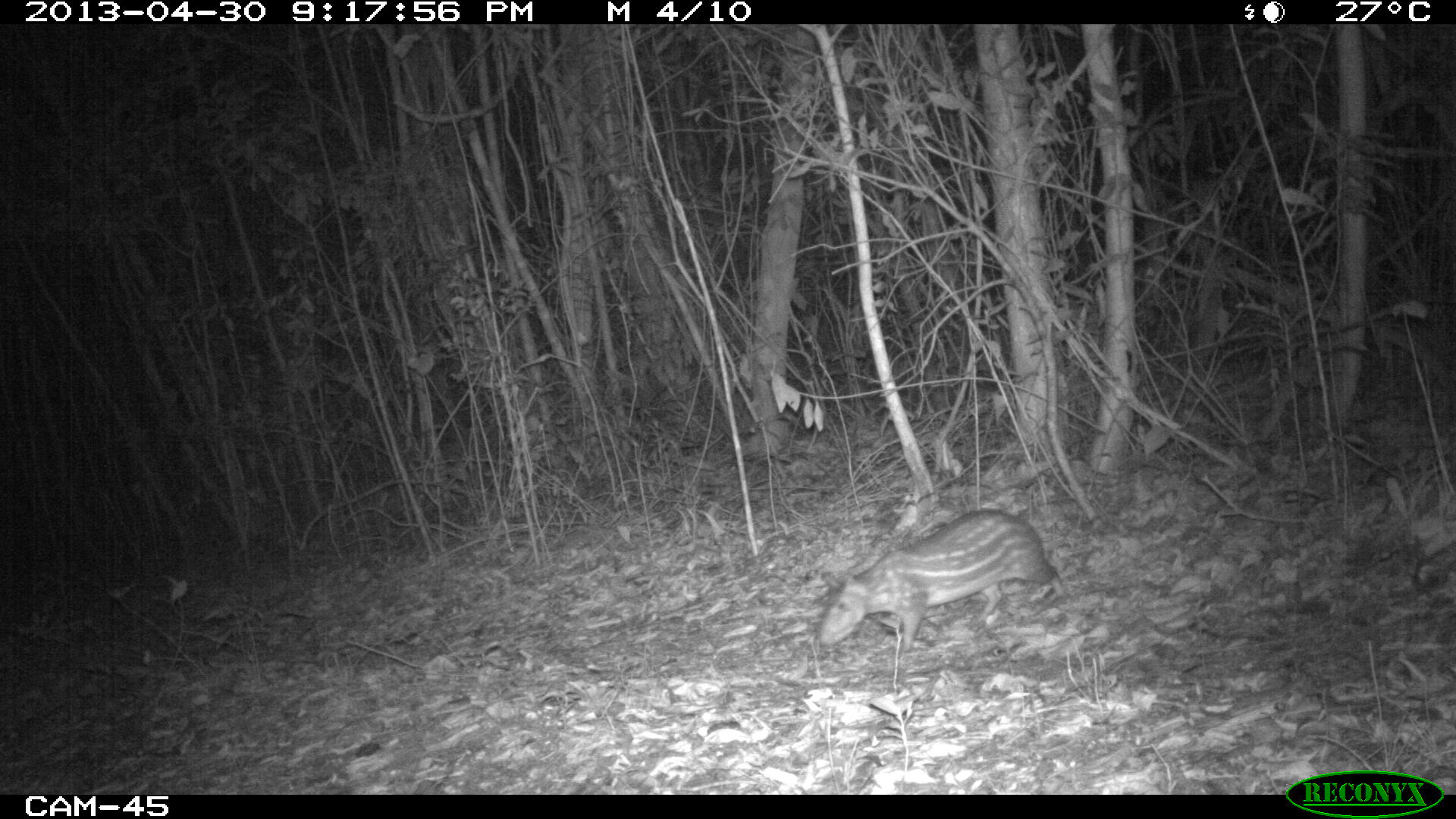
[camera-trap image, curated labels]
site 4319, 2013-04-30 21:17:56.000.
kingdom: Animalia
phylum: Chordata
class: Mammalia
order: Rodentia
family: Cuniculidae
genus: Cuniculus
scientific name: Cuniculus paca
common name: lowland paca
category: agouti paca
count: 1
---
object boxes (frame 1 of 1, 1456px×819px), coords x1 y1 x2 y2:
agouti paca: 816 508 1067 652